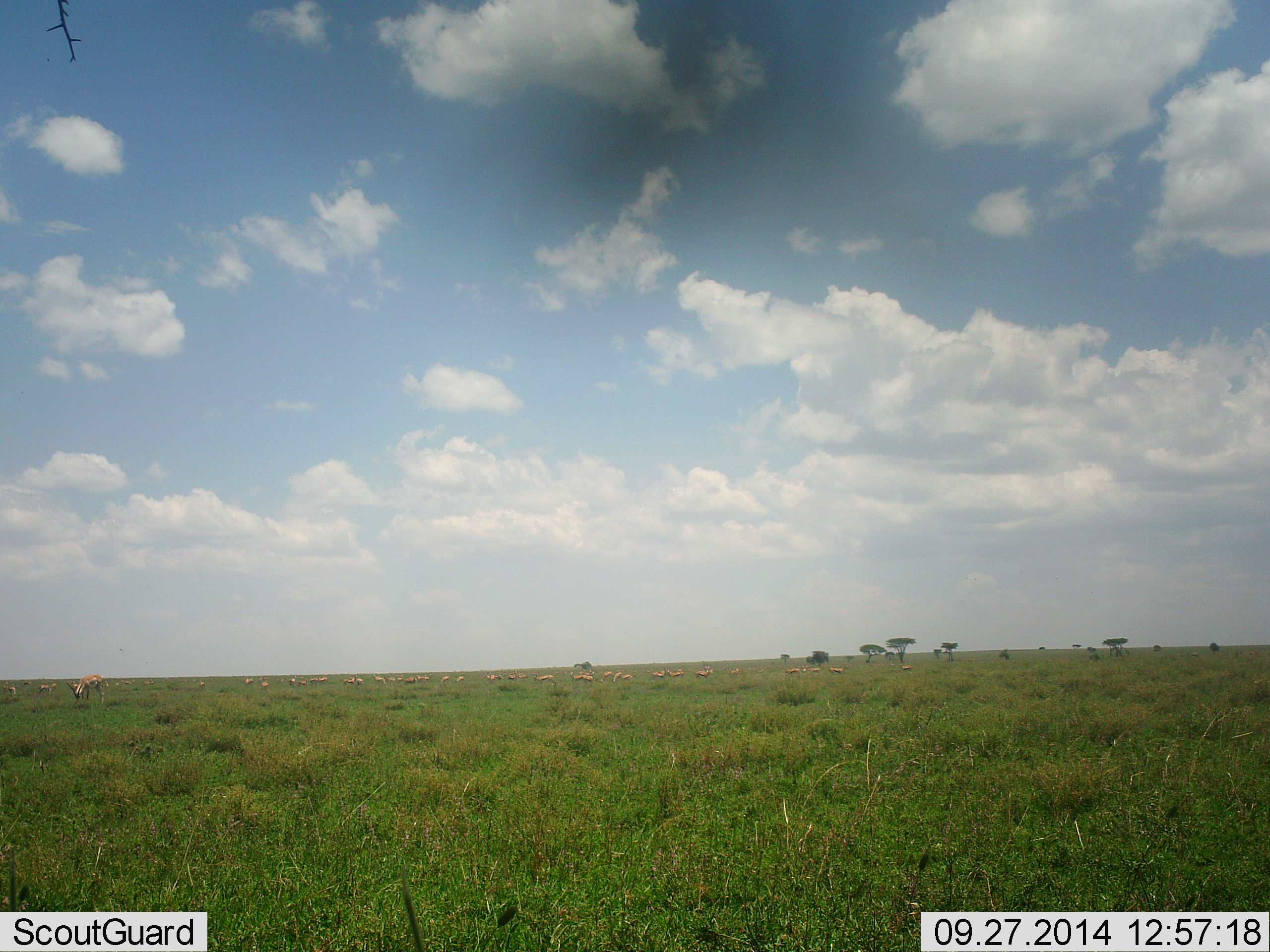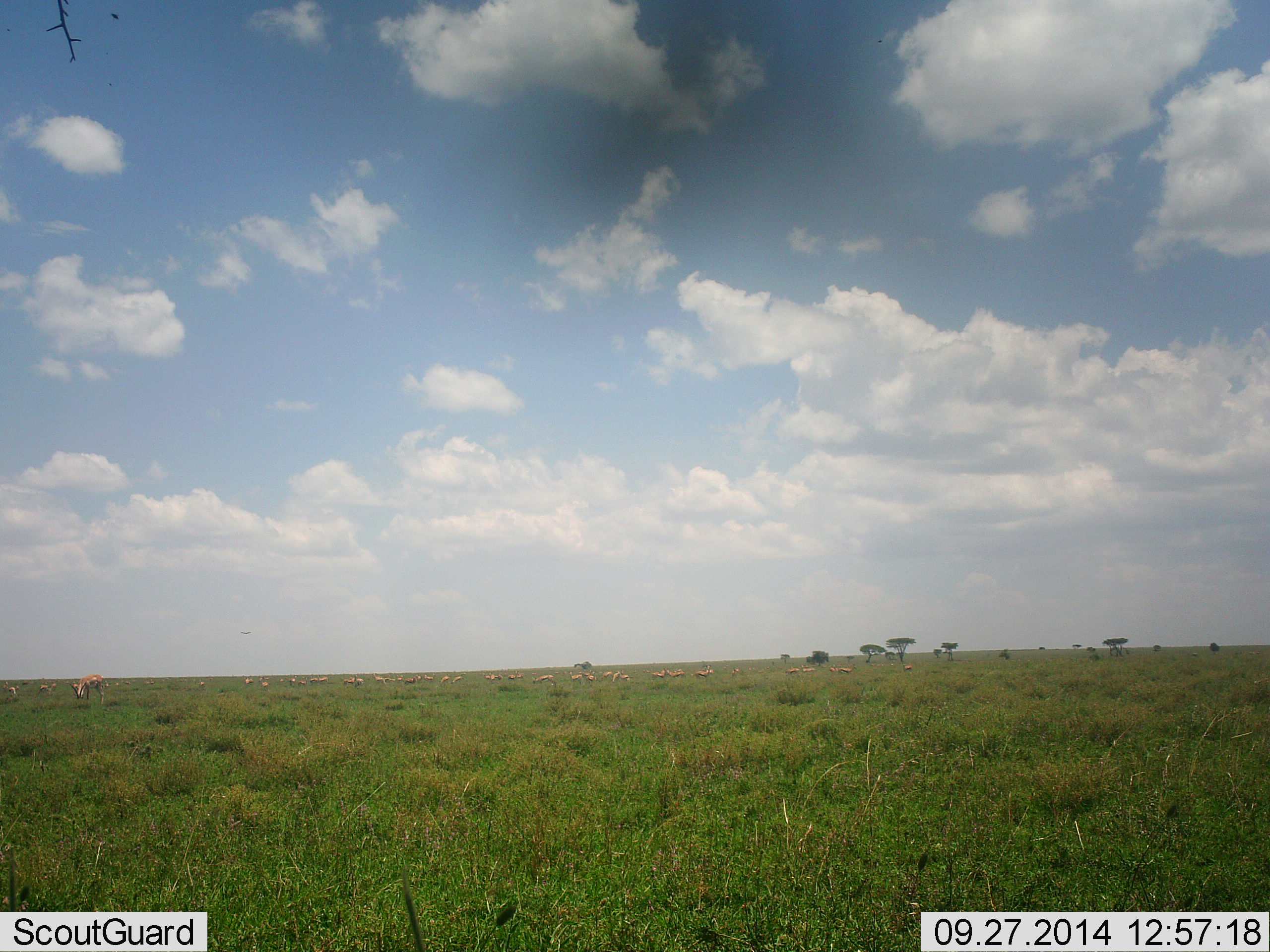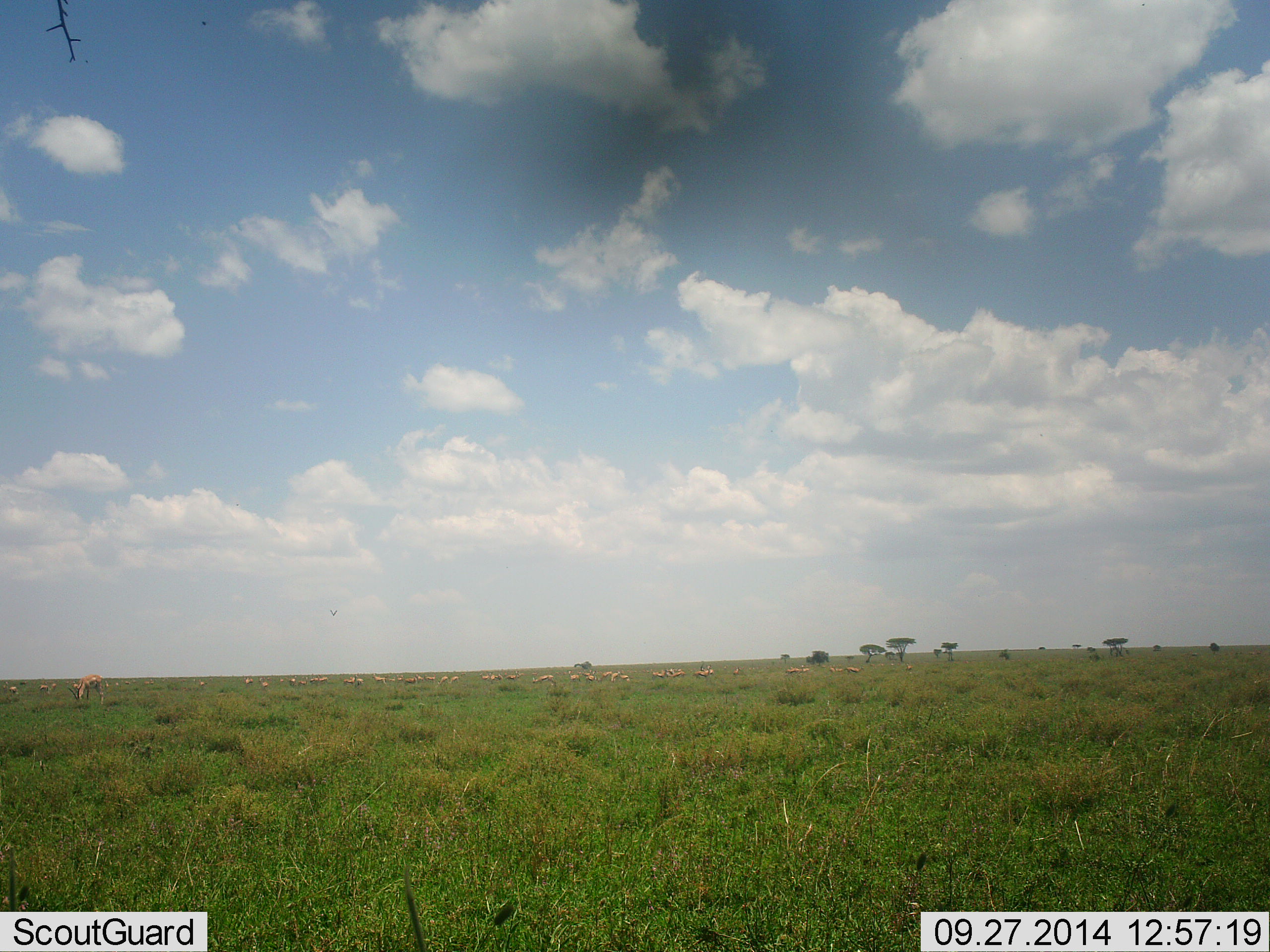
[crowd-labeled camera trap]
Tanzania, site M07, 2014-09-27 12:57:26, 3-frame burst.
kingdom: Animalia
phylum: Chordata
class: Mammalia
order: Artiodactyla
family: Bovidae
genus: Eudorcas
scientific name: Eudorcas thomsonii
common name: thomson's gazelle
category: gazellethomsons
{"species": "gazellethomsons (thomson's gazelle) (Eudorcas thomsonii)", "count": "11-50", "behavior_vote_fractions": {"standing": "33%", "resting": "0%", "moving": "33%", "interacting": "0%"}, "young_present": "0%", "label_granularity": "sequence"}